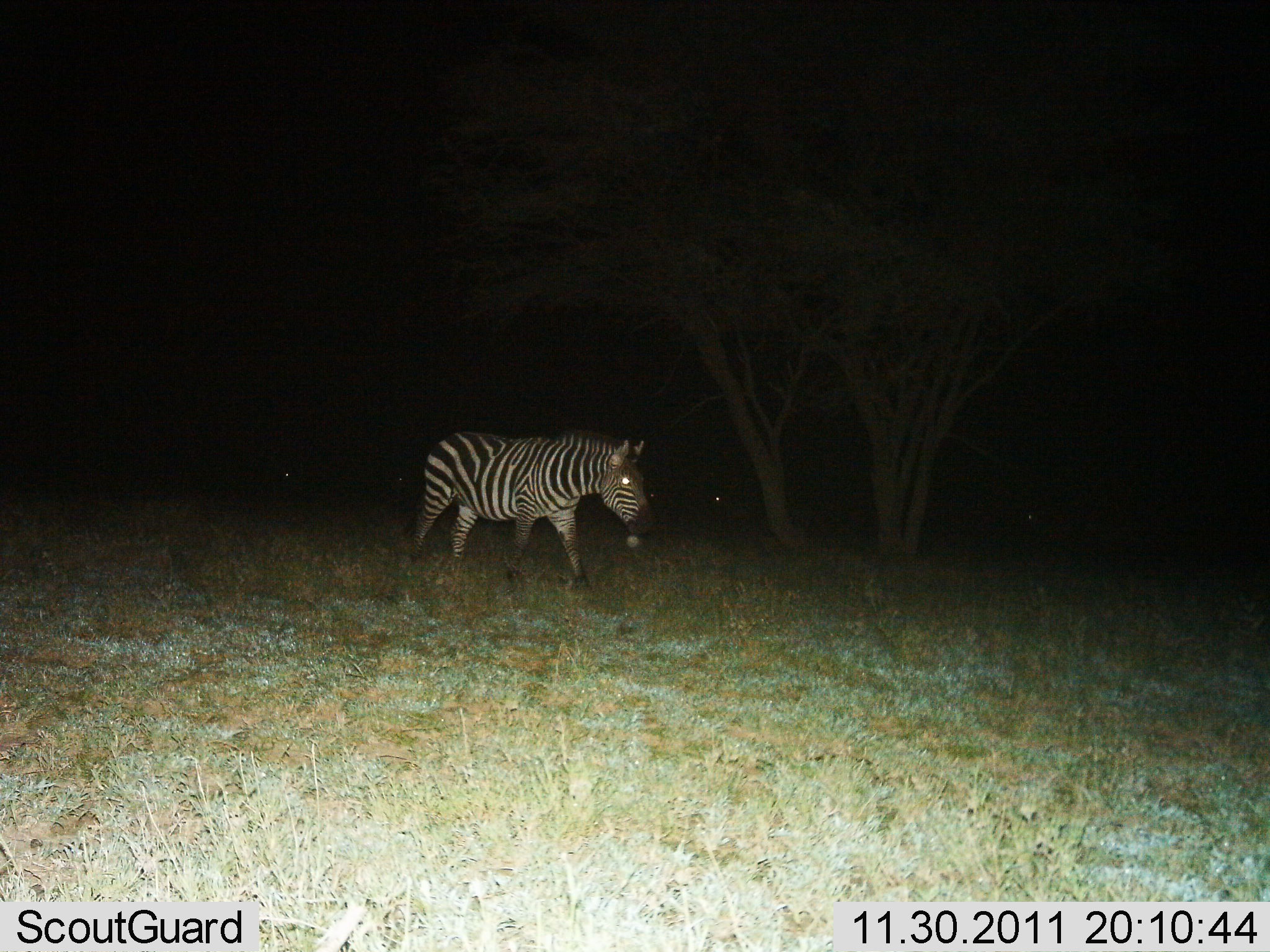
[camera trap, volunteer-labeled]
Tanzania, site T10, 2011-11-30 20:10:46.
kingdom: Animalia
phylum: Chordata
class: Mammalia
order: Perissodactyla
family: Equidae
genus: Equus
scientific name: Equus quagga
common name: plains zebra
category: zebra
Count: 1.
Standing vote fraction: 29%.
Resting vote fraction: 0%.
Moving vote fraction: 79%.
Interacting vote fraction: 0%.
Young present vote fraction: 0%.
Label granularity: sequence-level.